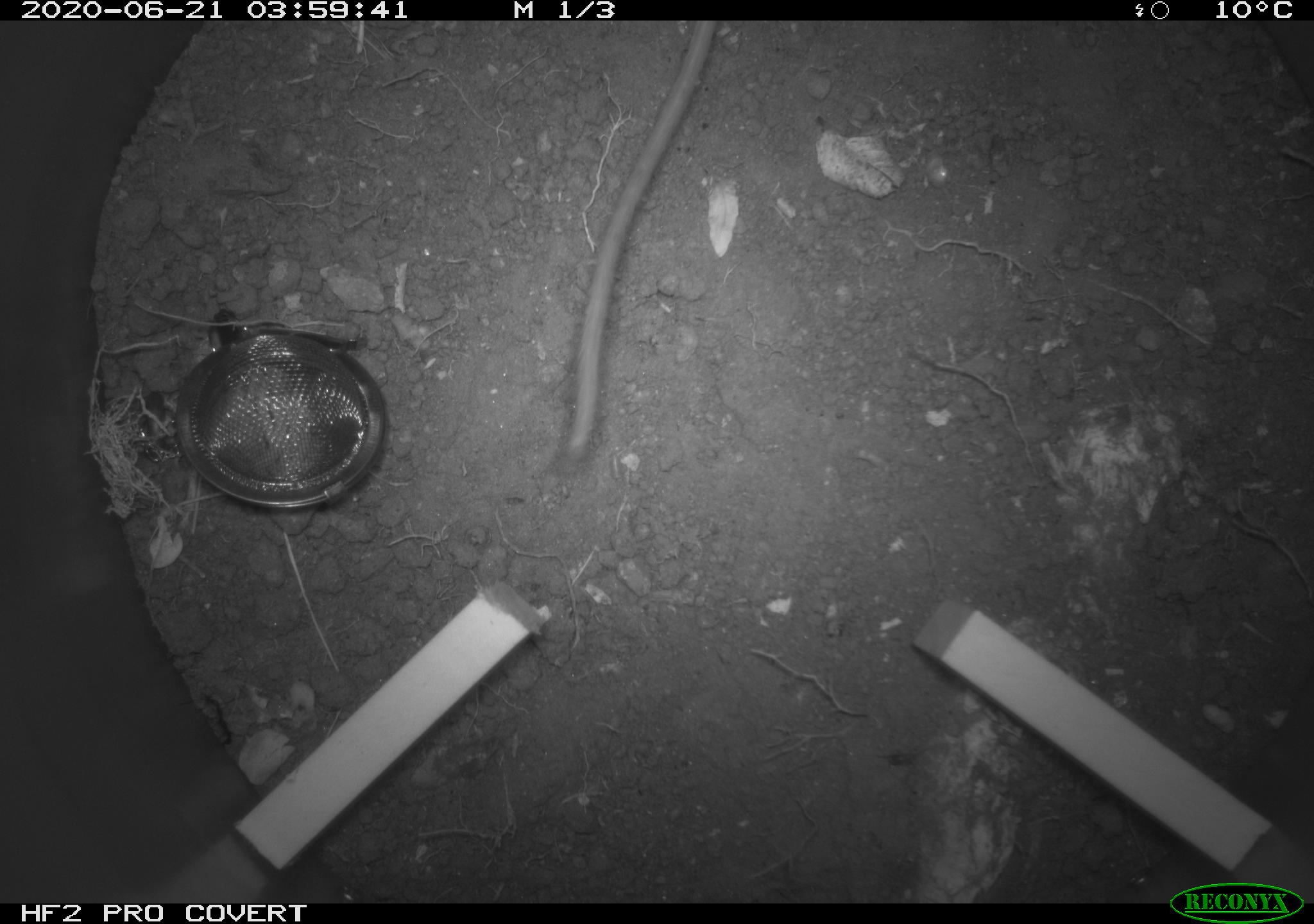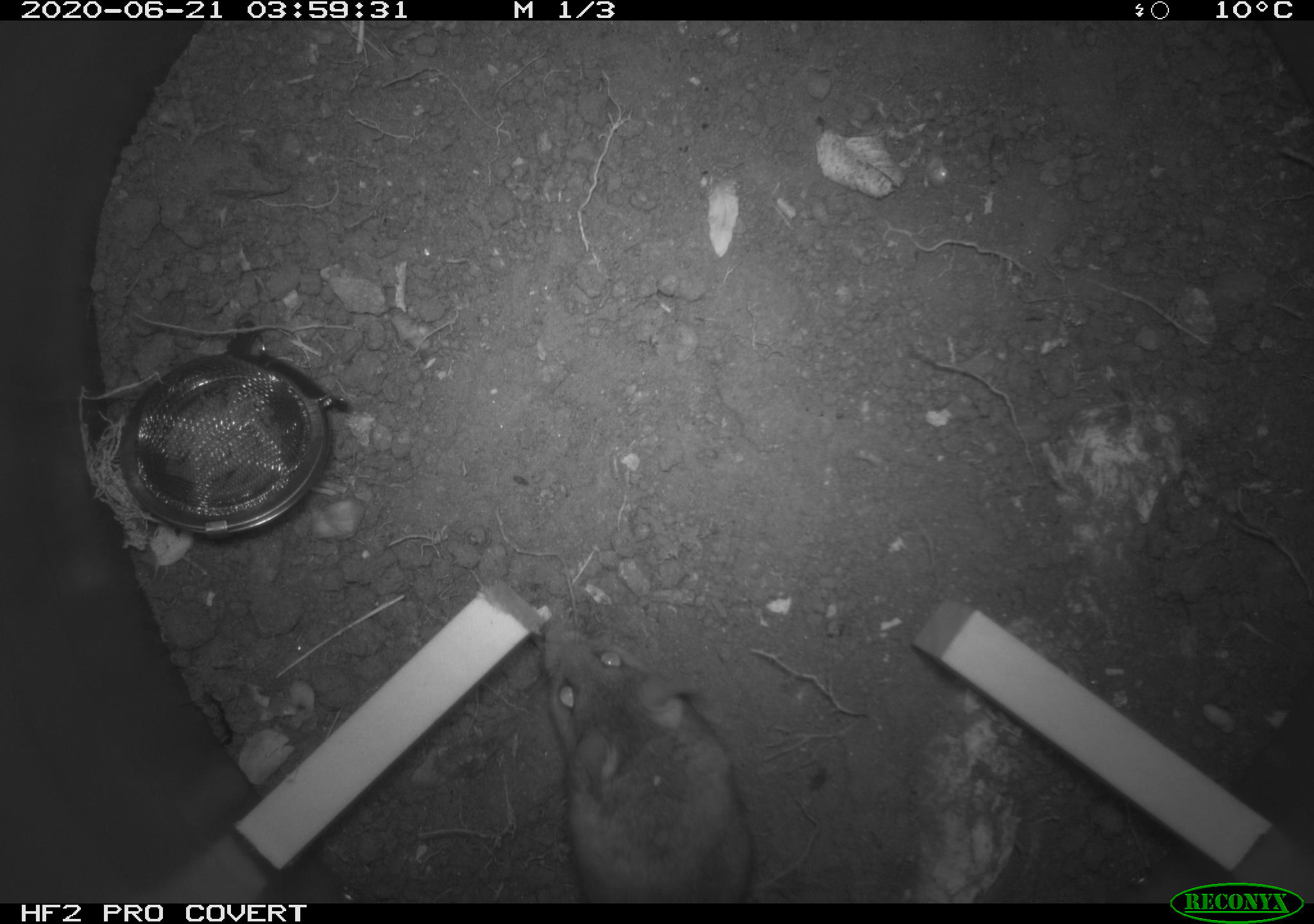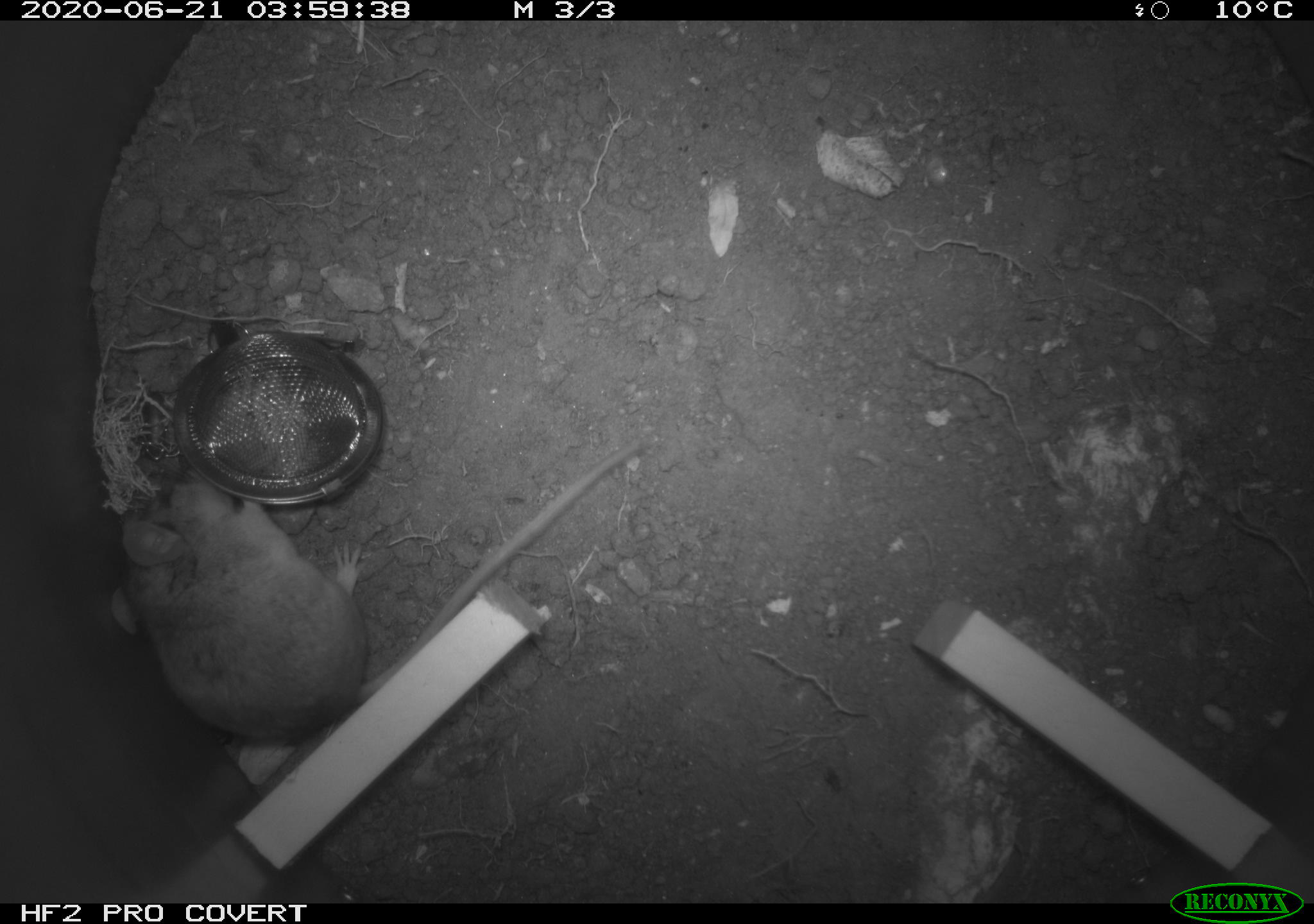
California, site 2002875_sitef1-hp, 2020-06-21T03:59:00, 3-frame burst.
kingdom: Animalia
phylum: Chordata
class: Mammalia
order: Rodentia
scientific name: Rodentia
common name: mouse species